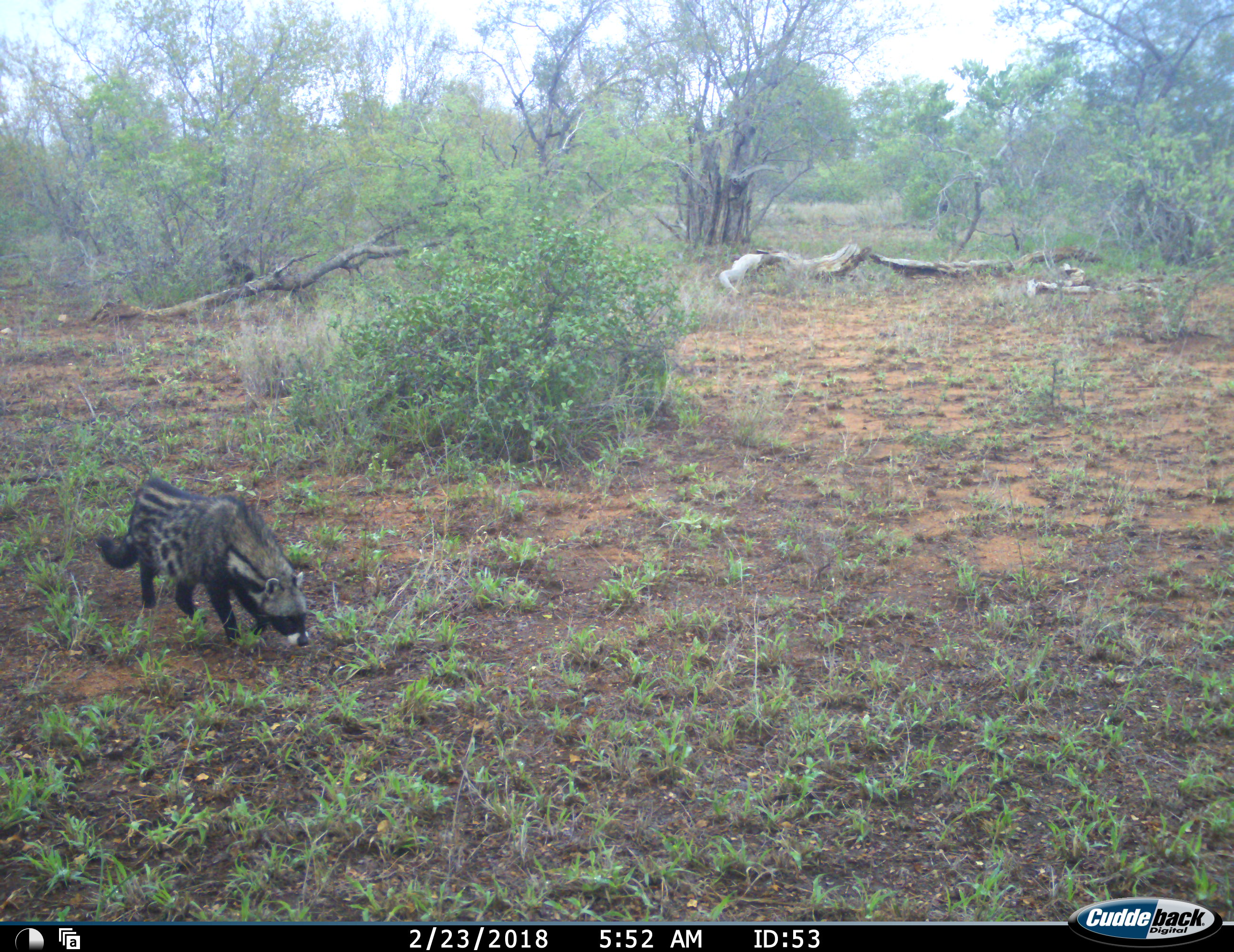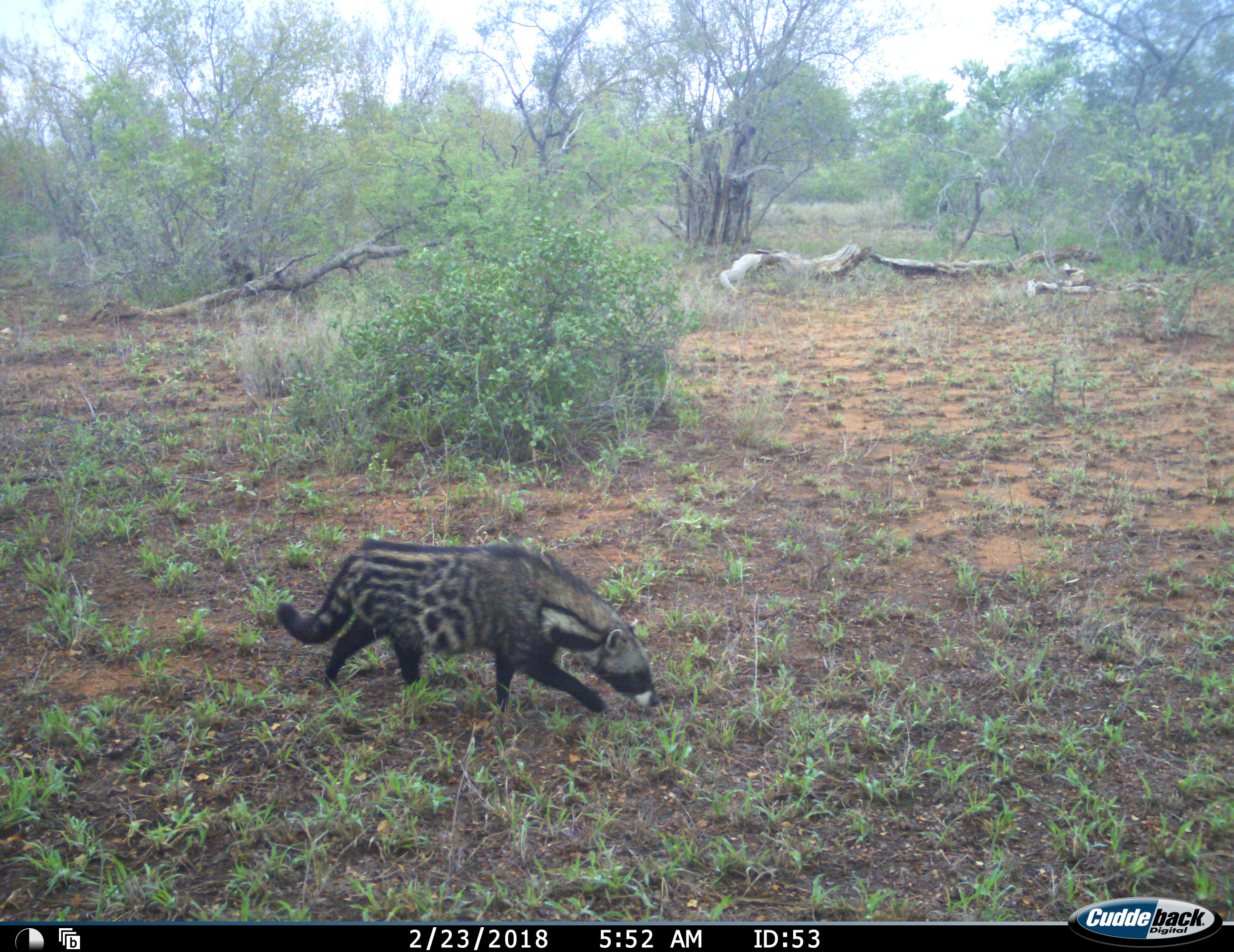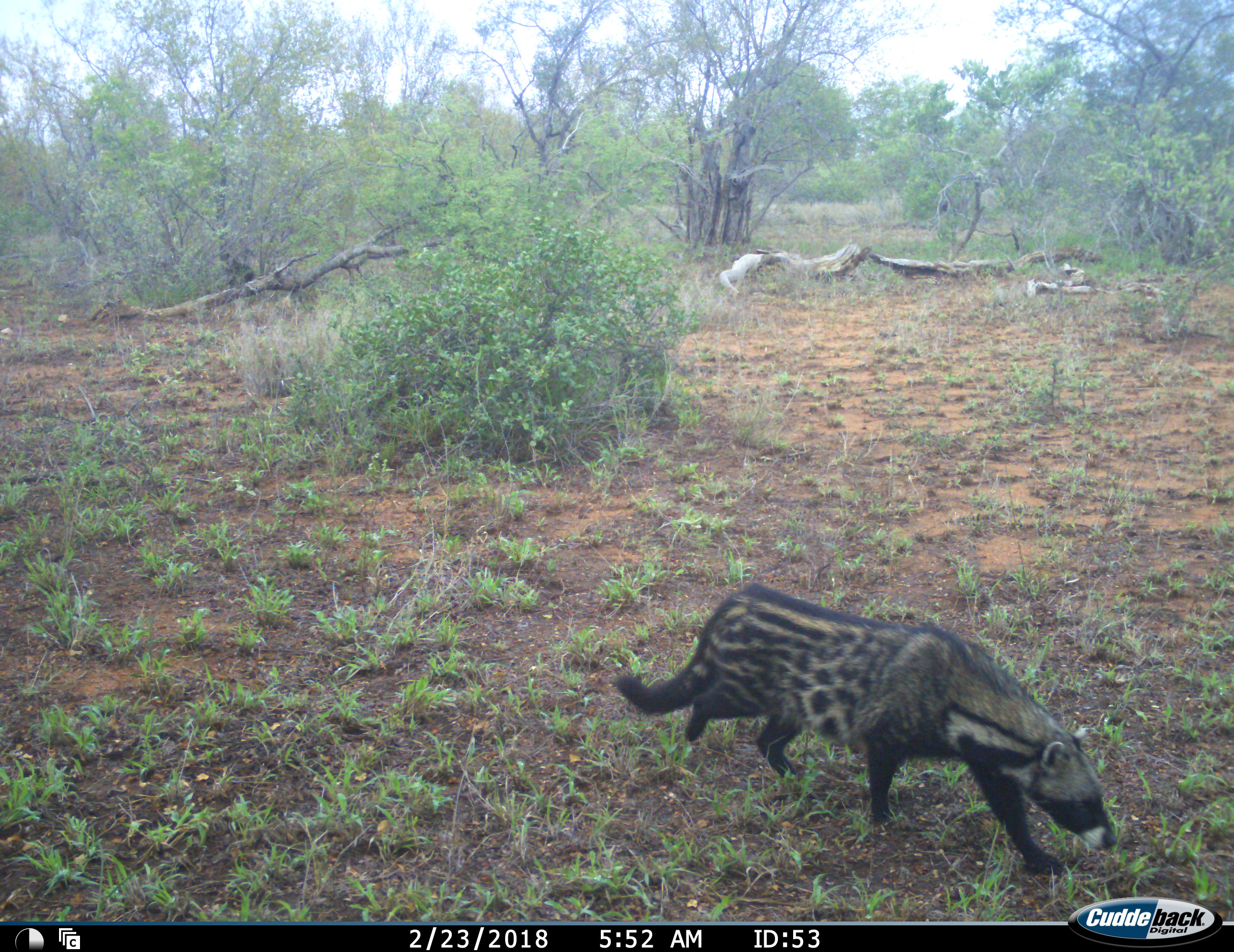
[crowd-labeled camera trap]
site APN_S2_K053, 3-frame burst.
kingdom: Animalia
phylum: Chordata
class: Mammalia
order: Carnivora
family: Viverridae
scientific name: Viverridae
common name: civet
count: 1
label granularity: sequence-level